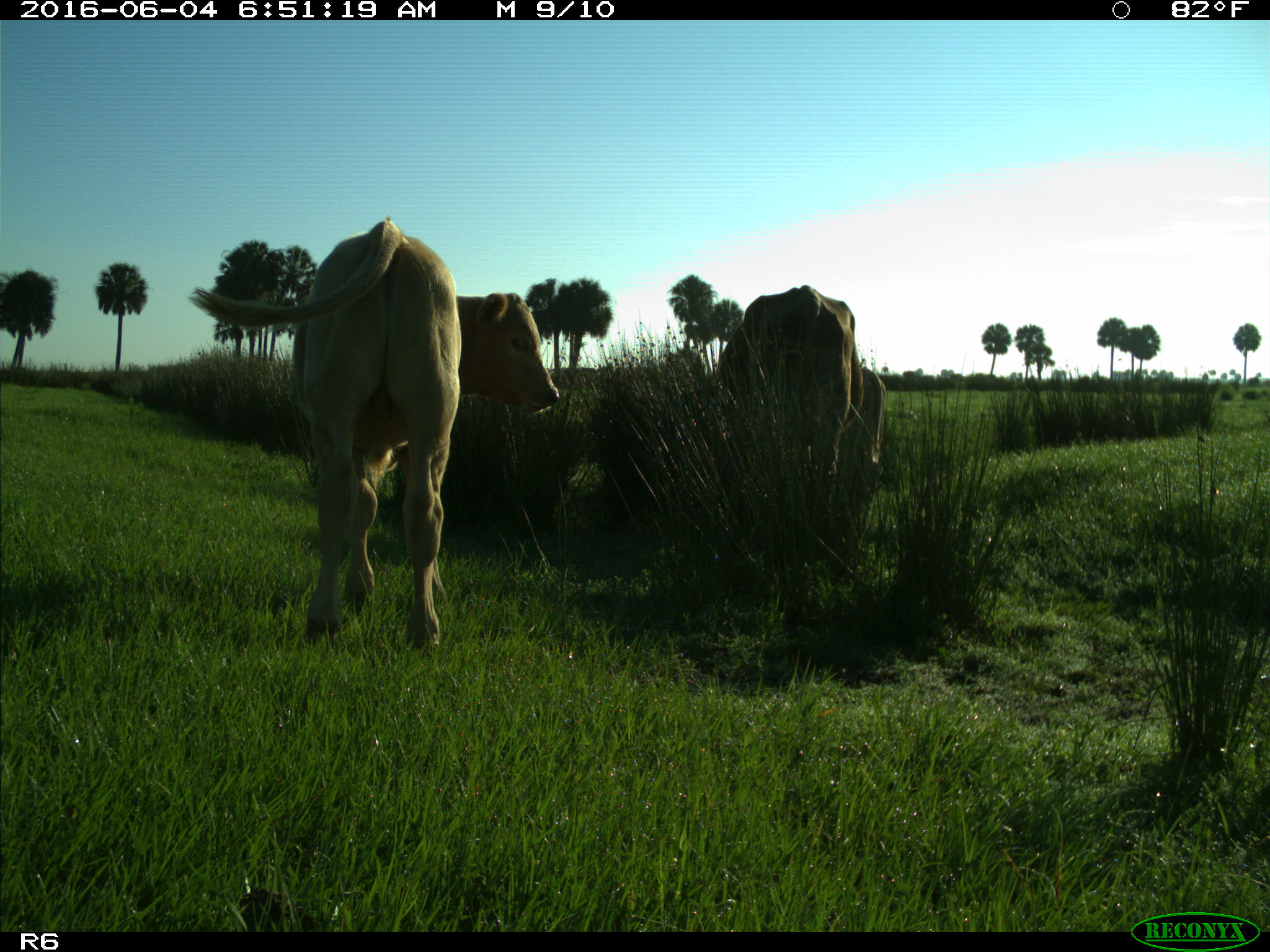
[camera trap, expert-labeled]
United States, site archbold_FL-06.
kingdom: Animalia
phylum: Chordata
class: Mammalia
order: Artiodactyla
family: Bovidae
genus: Bos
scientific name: Bos taurus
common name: domestic cow